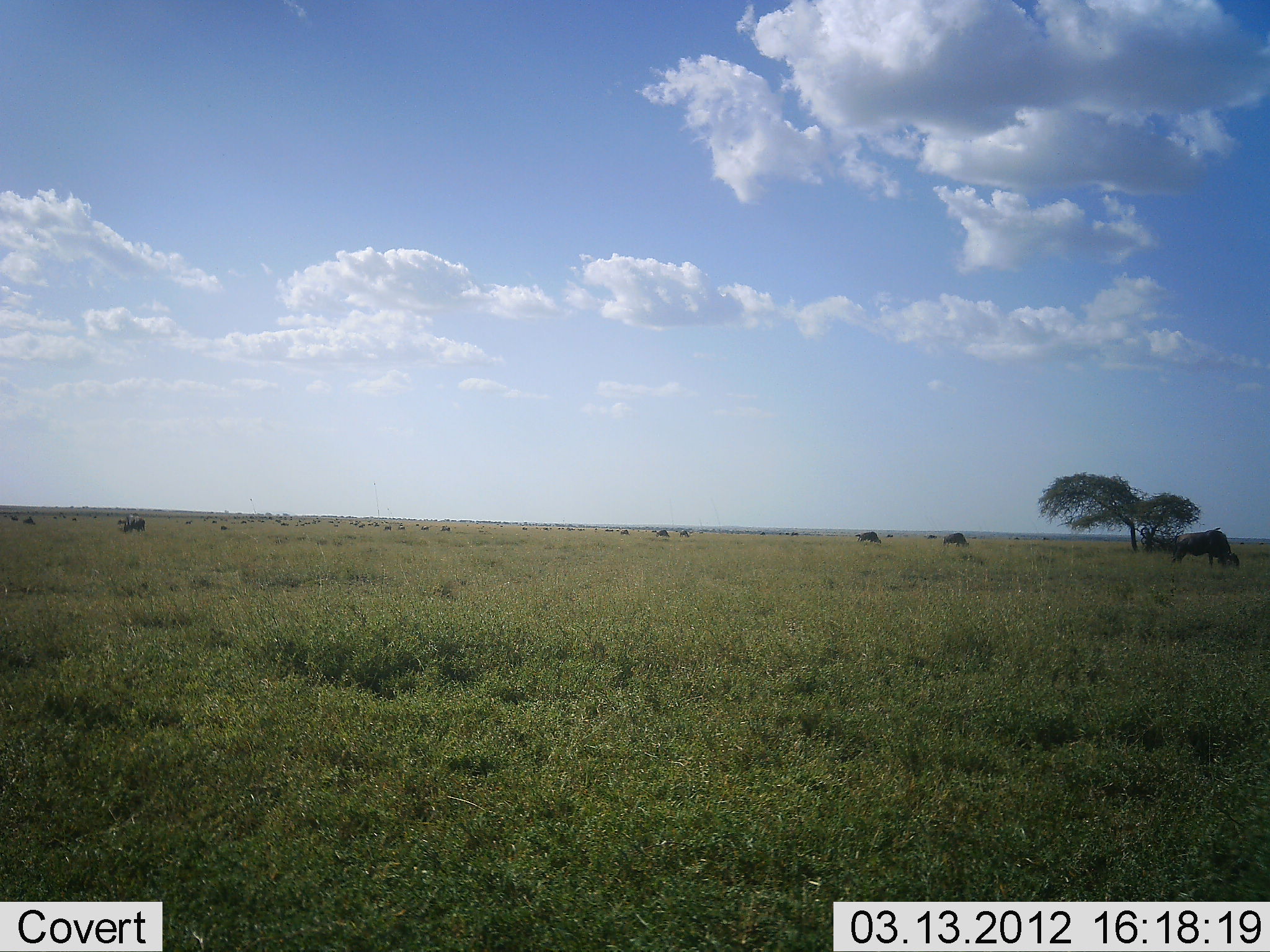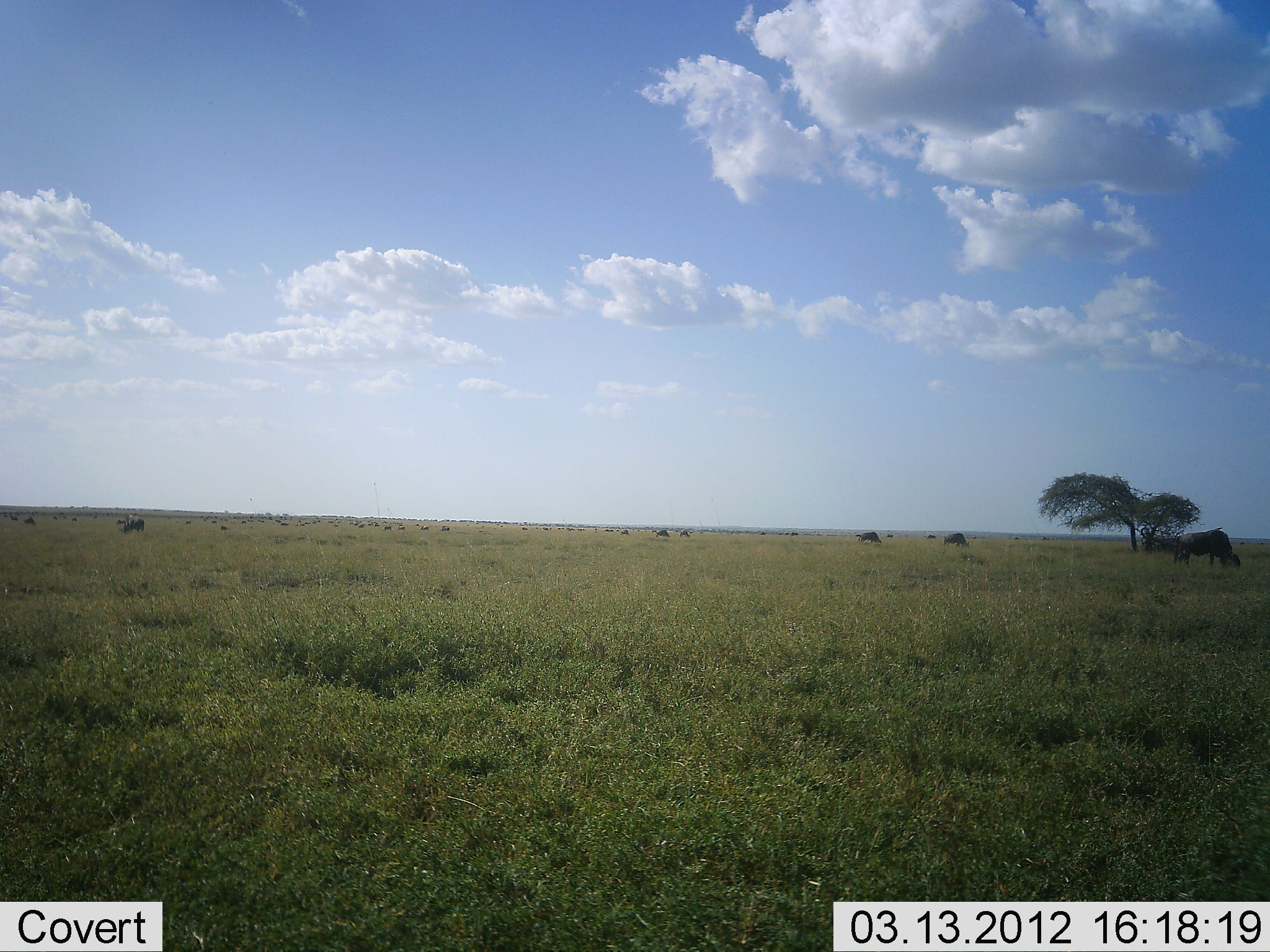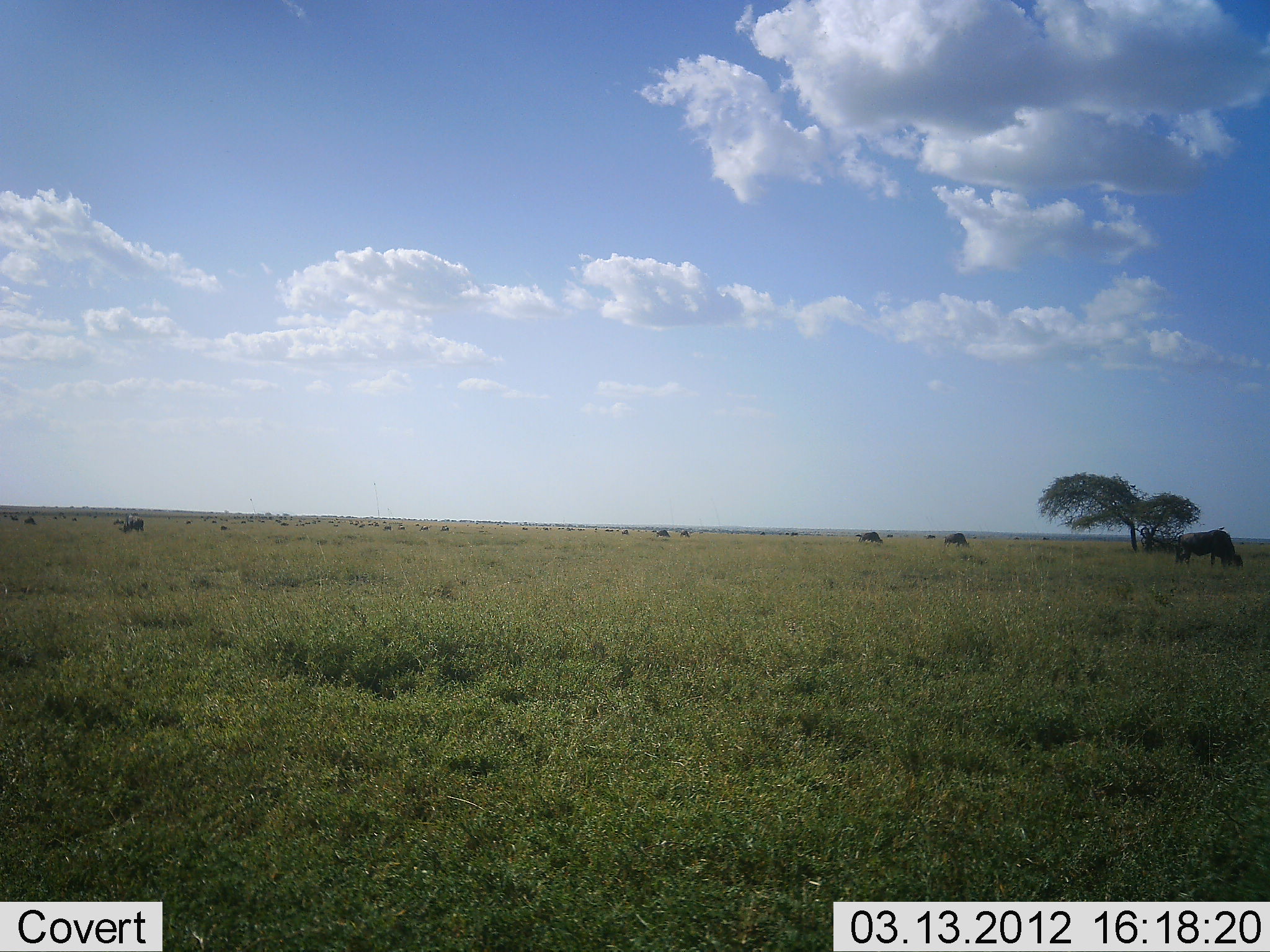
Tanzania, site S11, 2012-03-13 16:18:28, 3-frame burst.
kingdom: Animalia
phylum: Chordata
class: Mammalia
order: Artiodactyla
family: Bovidae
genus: Connochaetes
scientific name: Connochaetes taurinus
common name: blue wildebeest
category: wildebeest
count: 11-50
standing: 36%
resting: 0%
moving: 14%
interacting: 0%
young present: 0%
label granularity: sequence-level